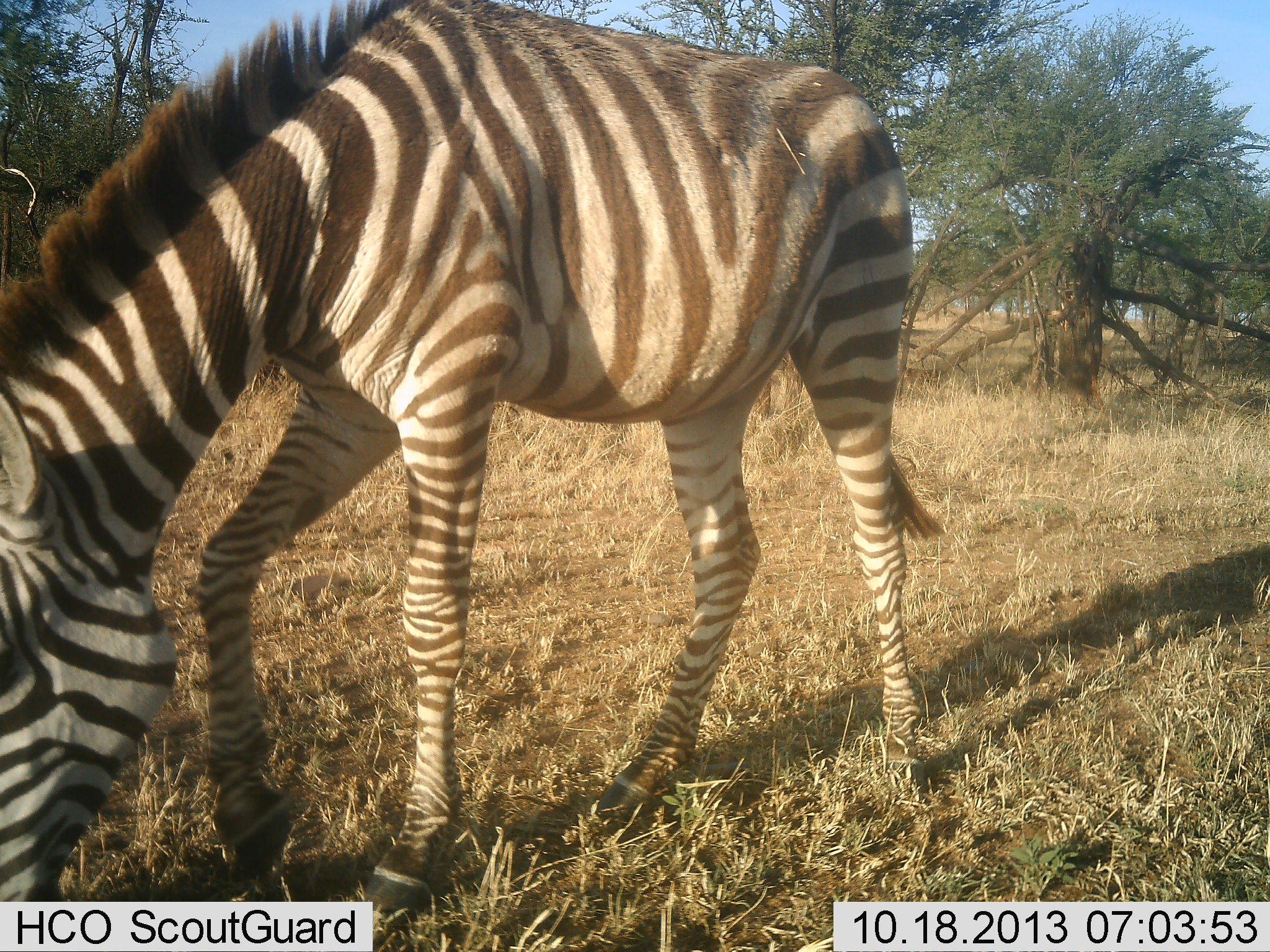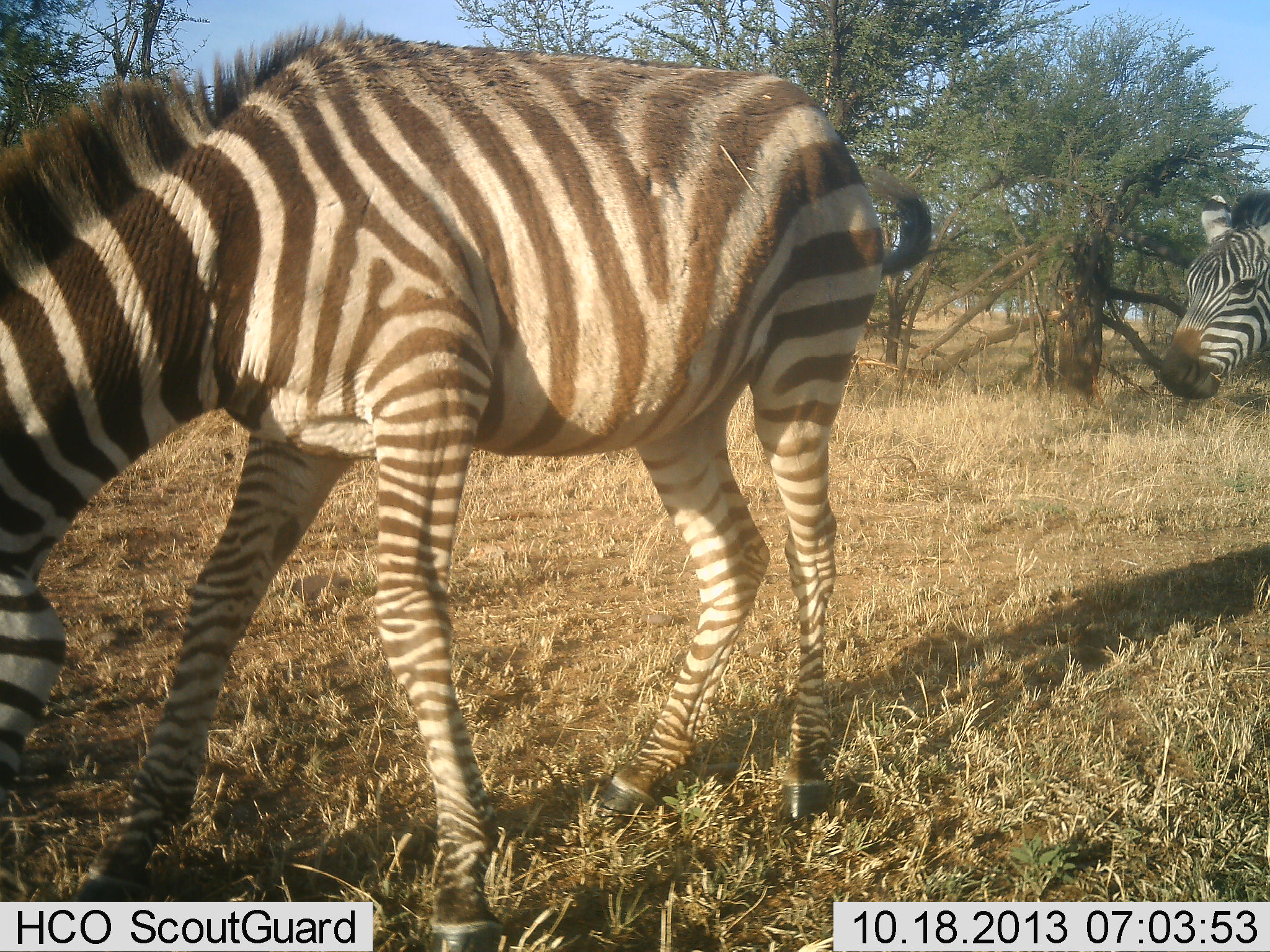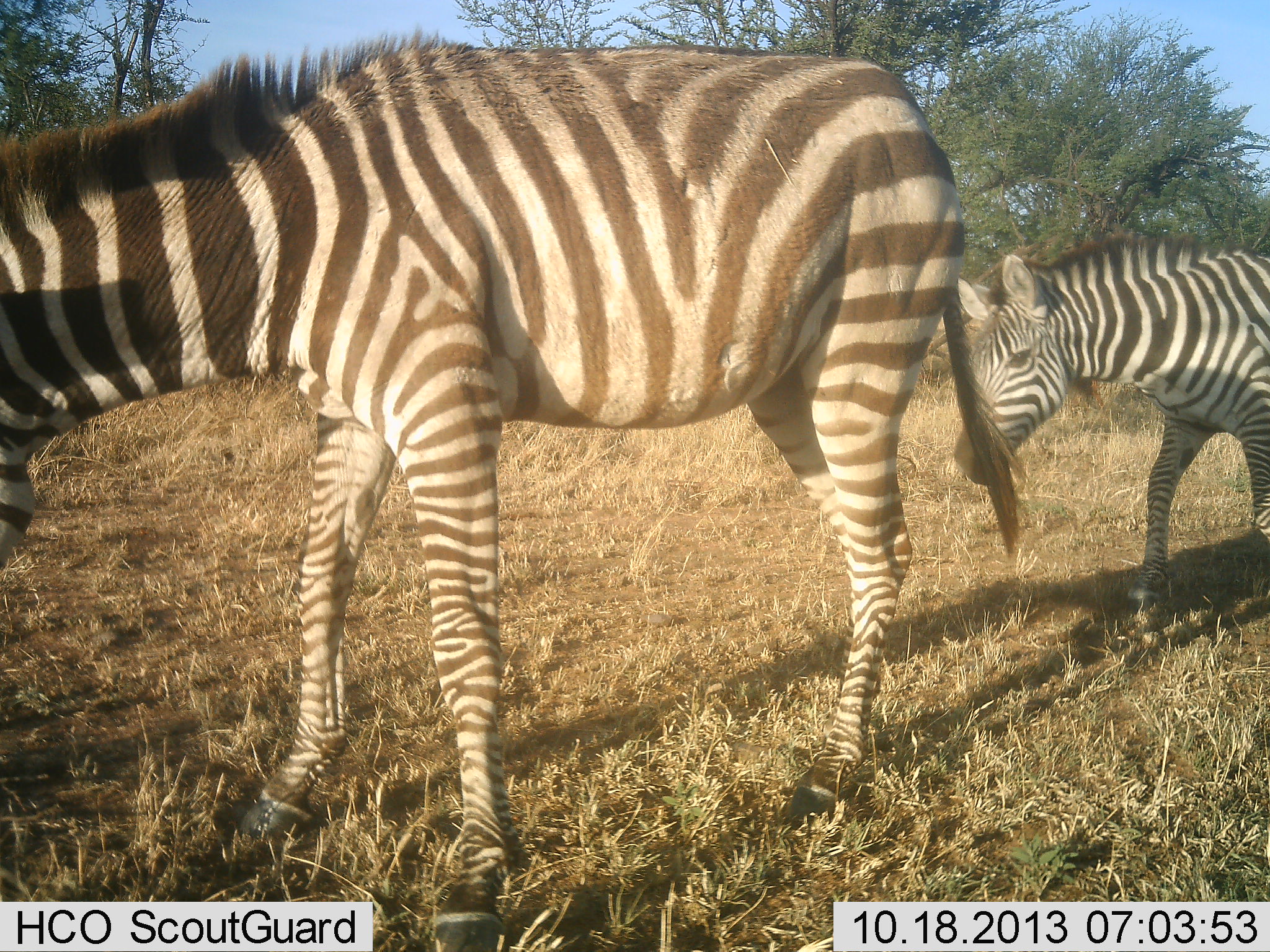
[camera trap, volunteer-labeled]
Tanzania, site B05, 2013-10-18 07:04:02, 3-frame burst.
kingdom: Animalia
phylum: Chordata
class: Mammalia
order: Perissodactyla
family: Equidae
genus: Equus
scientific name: Equus quagga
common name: plains zebra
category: zebra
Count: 2.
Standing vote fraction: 10%.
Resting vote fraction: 0%.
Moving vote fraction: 90%.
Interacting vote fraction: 0%.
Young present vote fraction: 10%.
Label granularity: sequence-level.